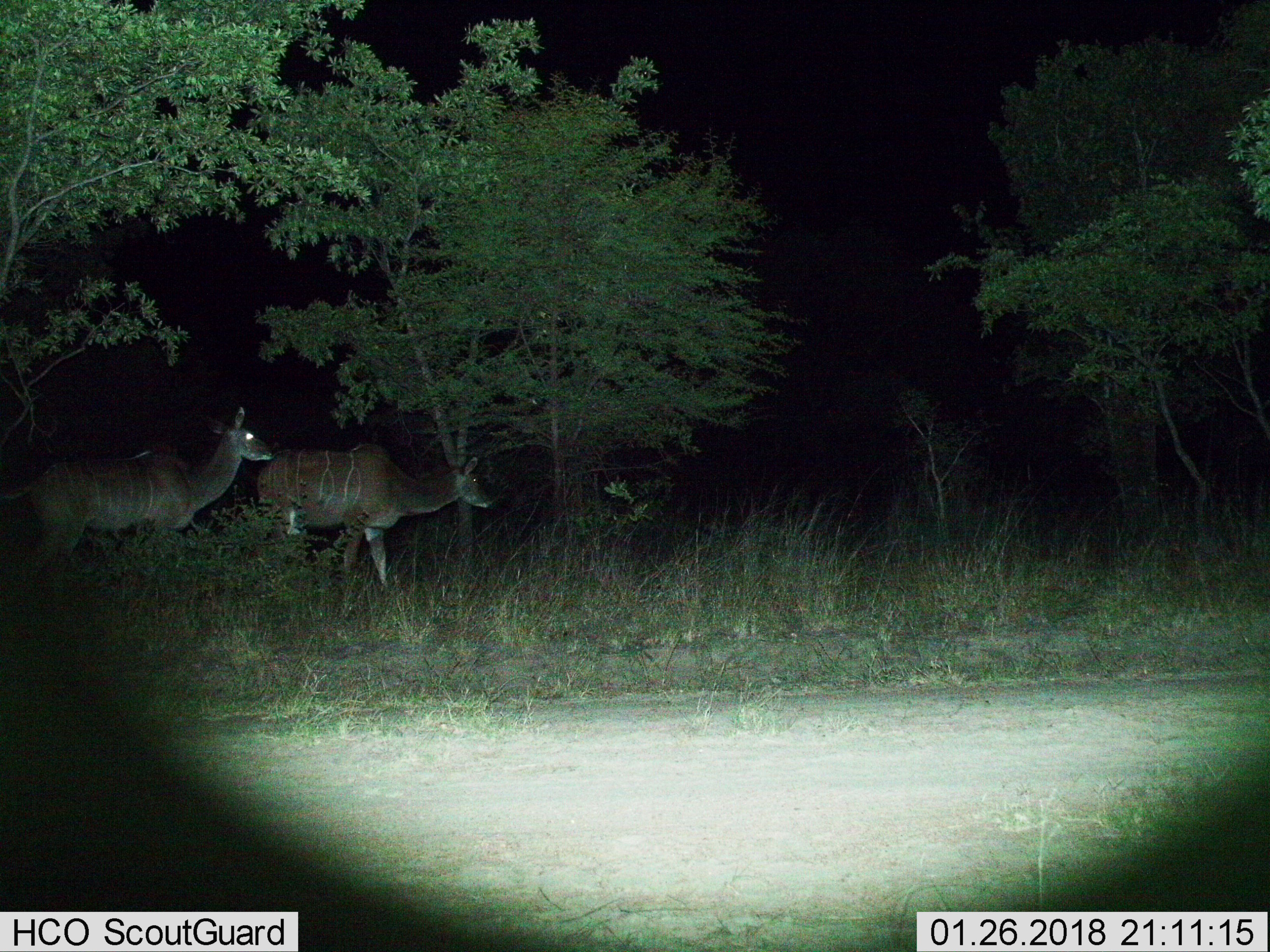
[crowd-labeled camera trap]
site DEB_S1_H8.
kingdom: Animalia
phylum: Chordata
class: Mammalia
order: Artiodactyla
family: Bovidae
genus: Tragelaphus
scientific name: Tragelaphus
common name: kudu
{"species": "kudu (Tragelaphus)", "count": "2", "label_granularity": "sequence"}